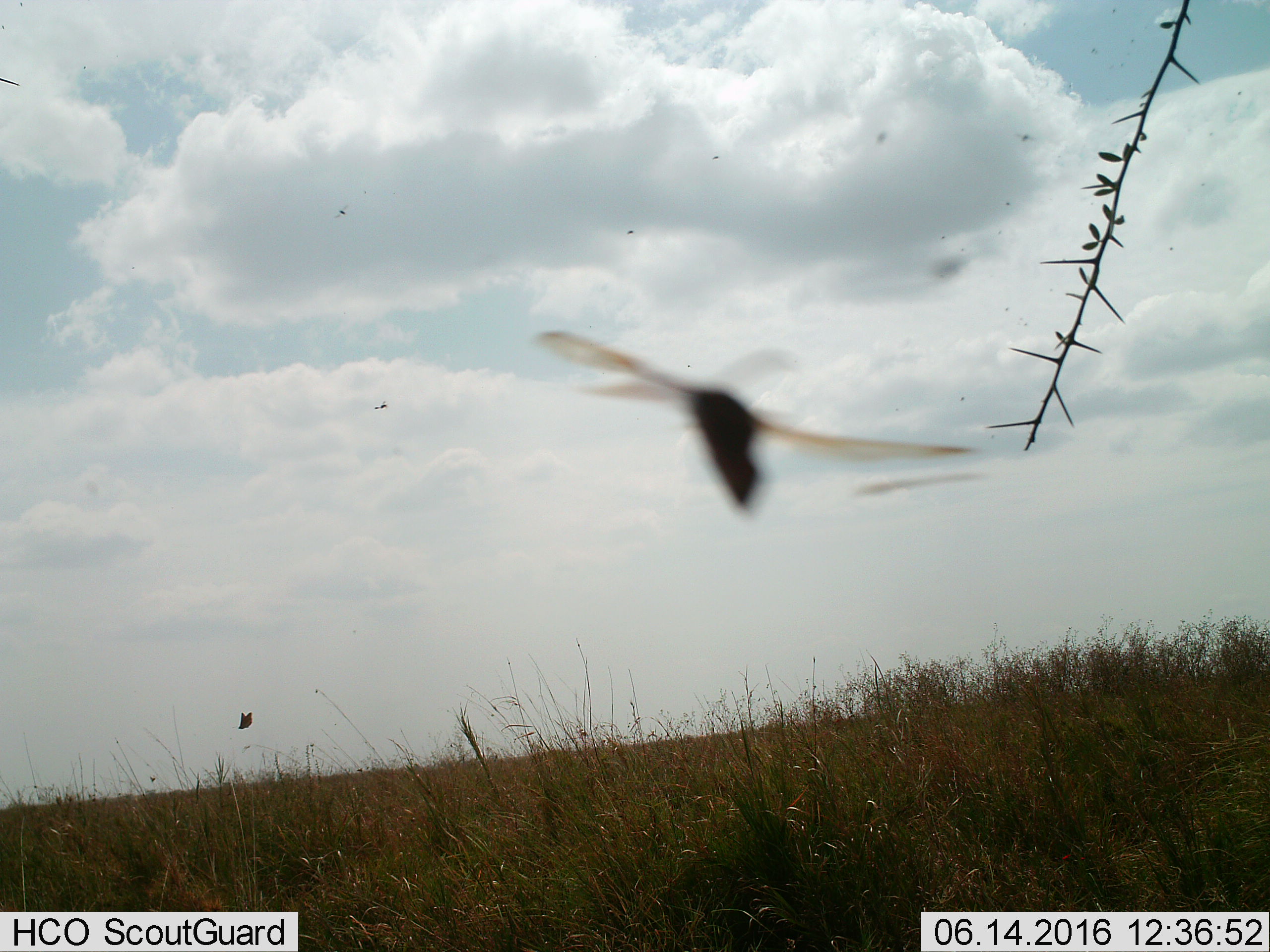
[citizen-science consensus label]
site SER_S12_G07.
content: unidentified animal